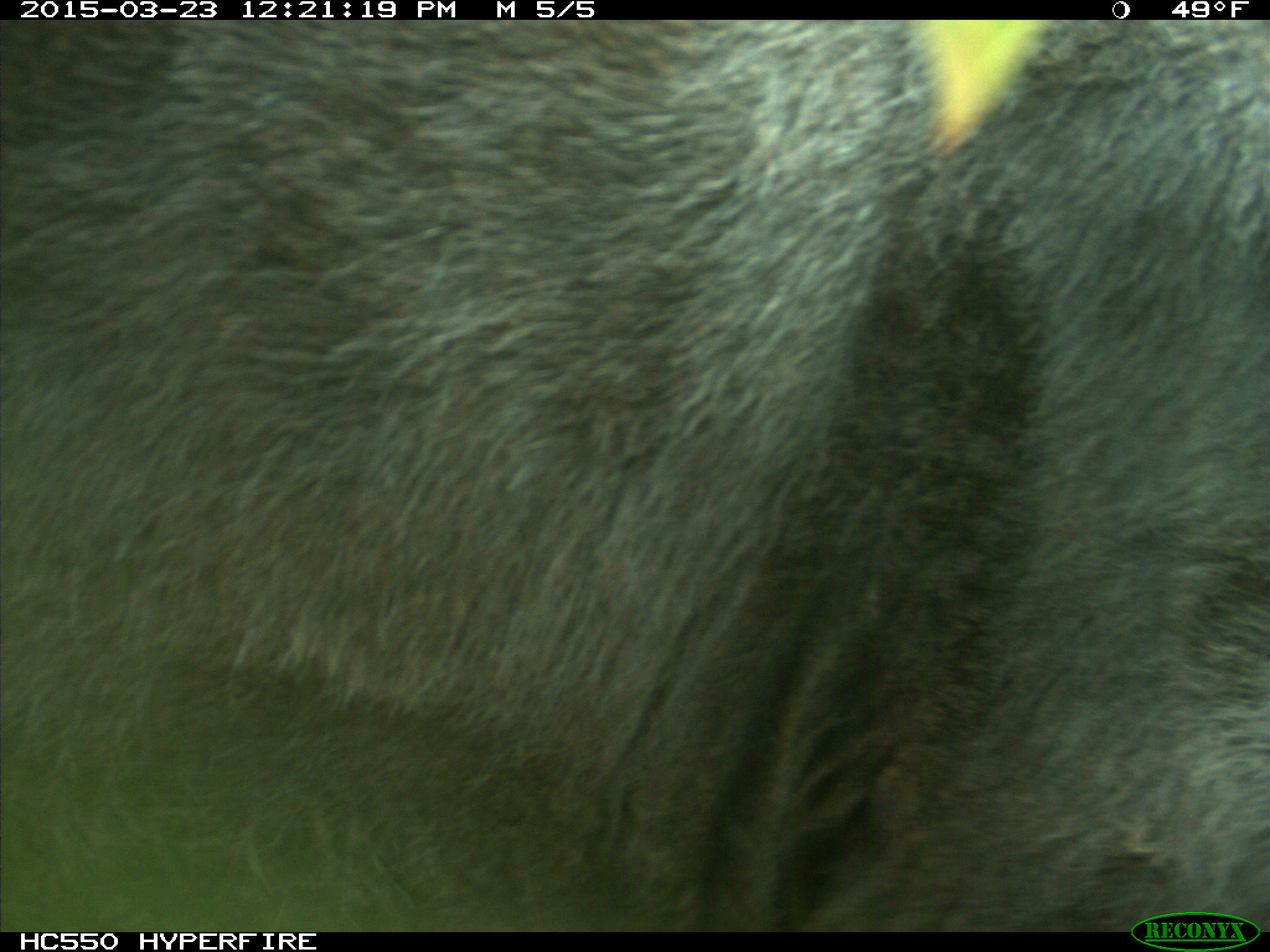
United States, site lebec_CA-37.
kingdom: Animalia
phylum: Chordata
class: Mammalia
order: Artiodactyla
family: Bovidae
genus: Bos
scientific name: Bos taurus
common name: domestic cow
Bos taurus (domestic cow).